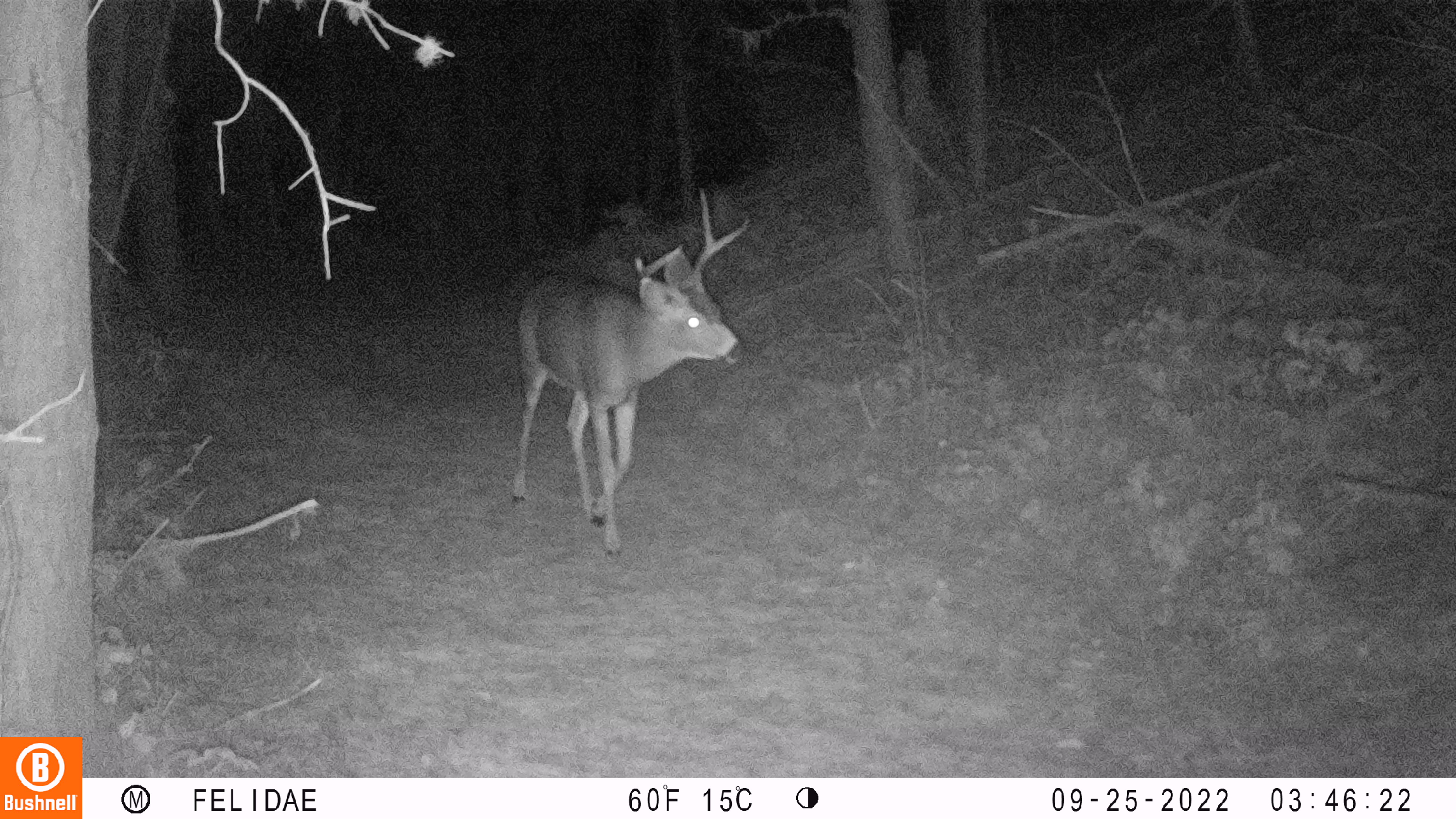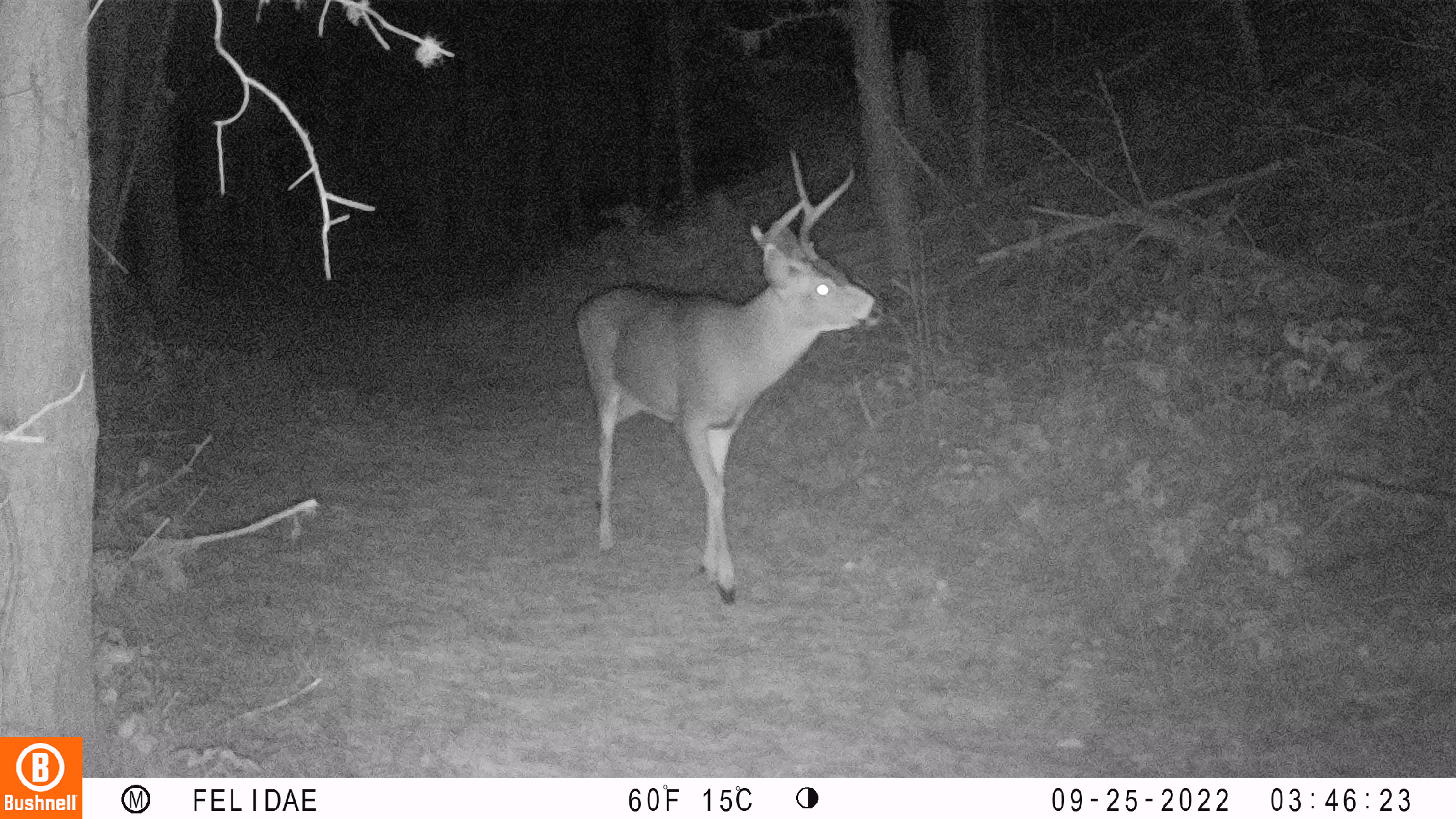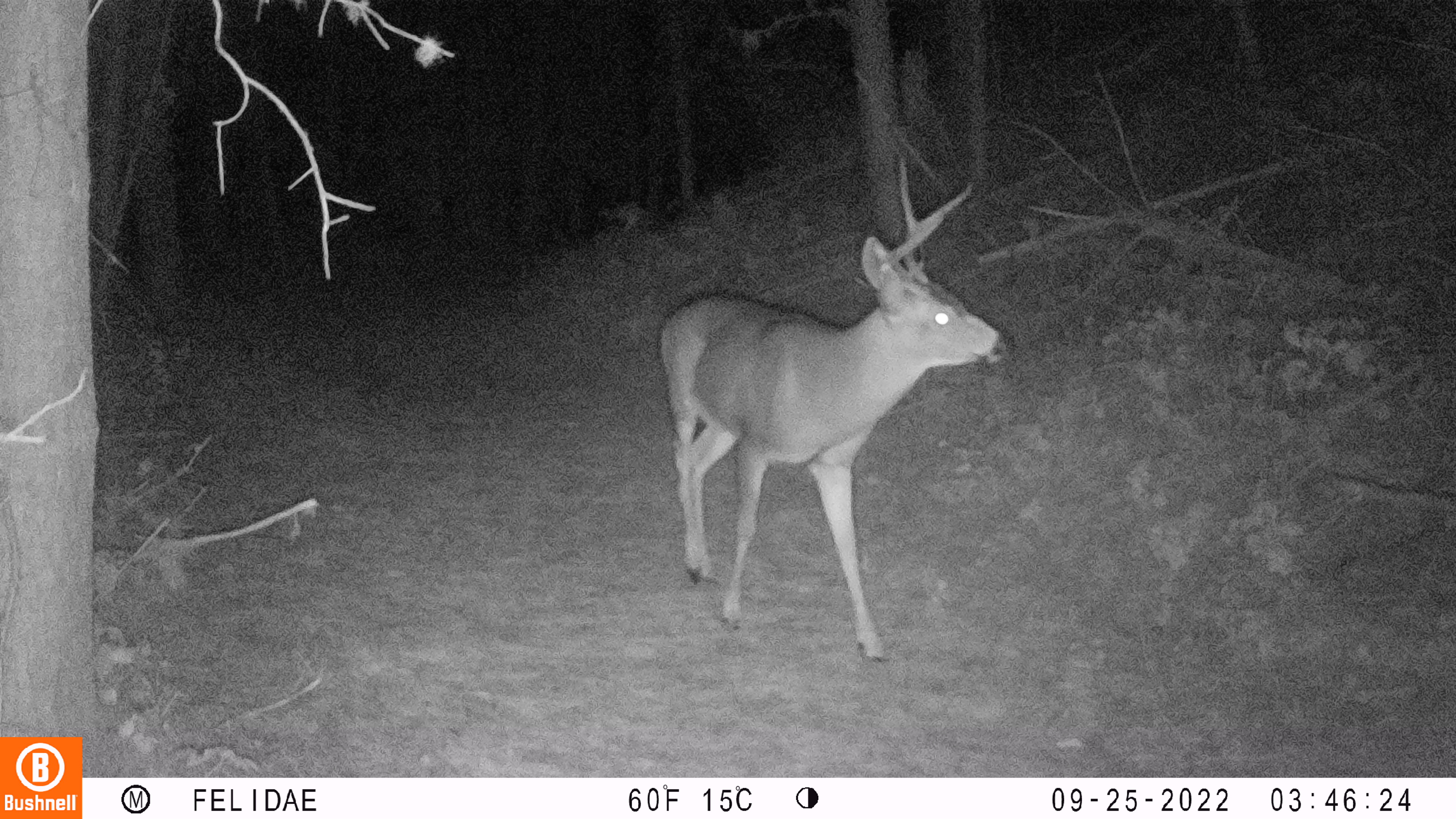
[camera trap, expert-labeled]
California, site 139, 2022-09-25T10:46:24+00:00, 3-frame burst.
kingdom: Animalia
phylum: Chordata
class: Mammalia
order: Artiodactyla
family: Cervidae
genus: Odocoileus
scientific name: Odocoileus hemionus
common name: mule deer